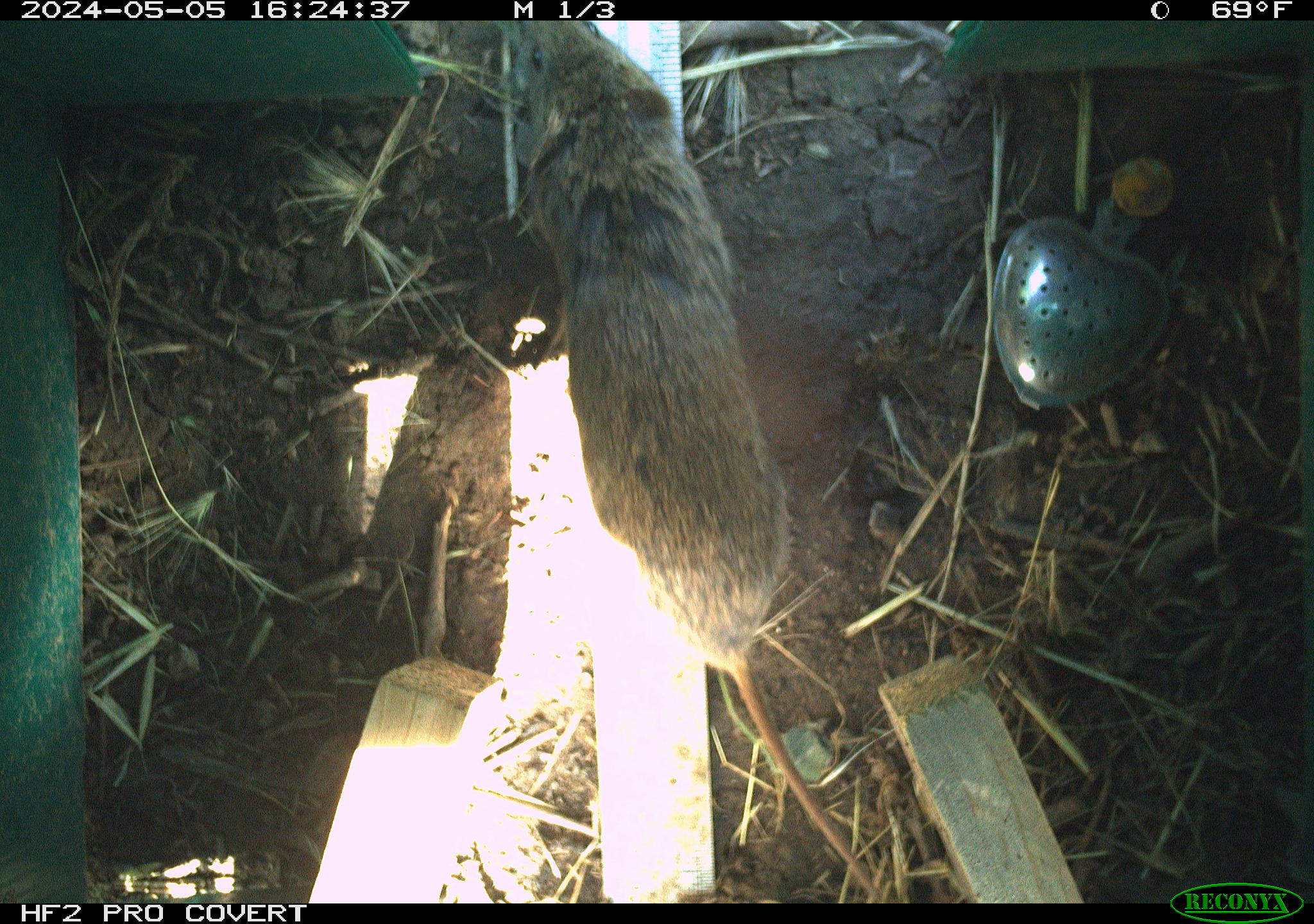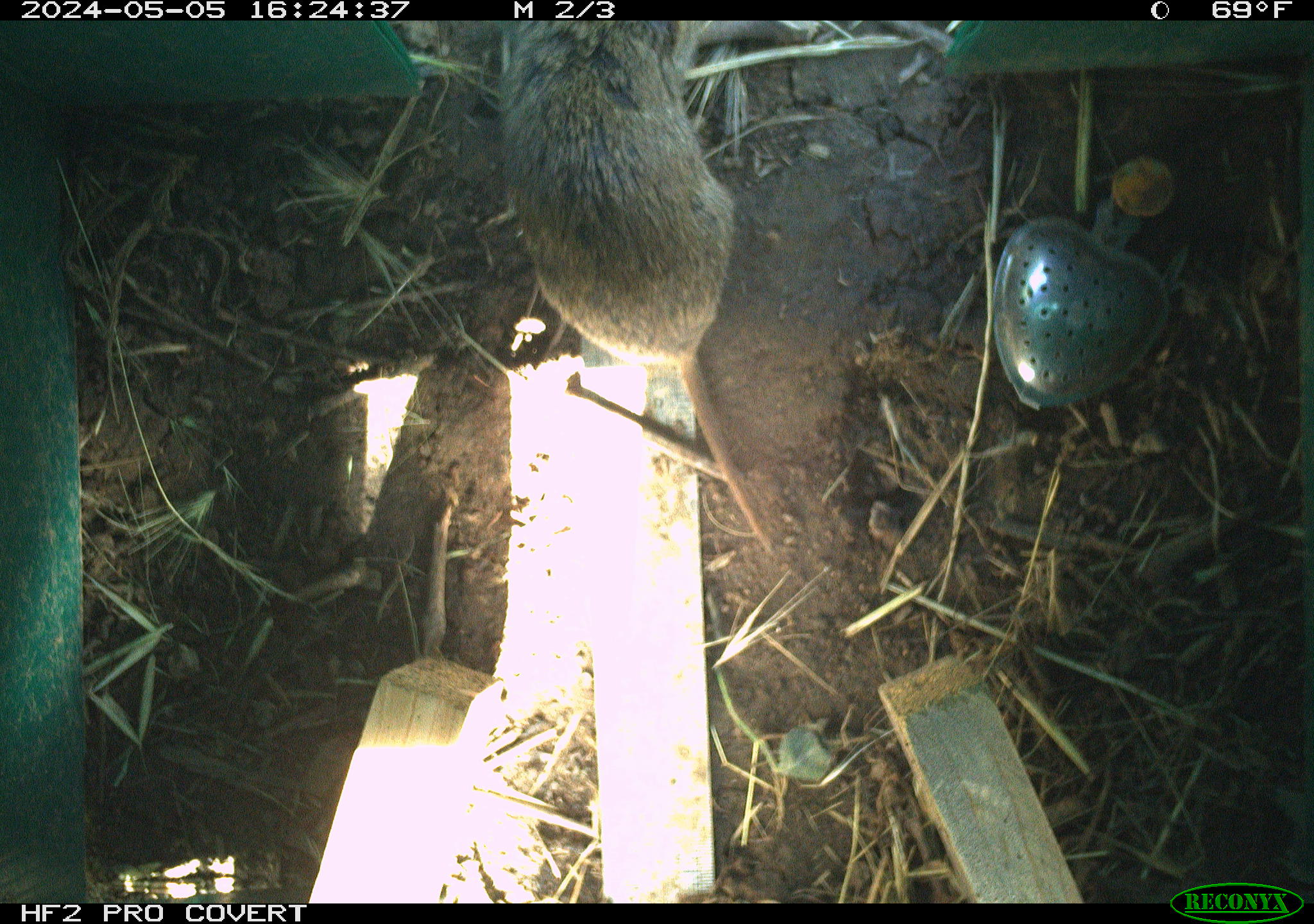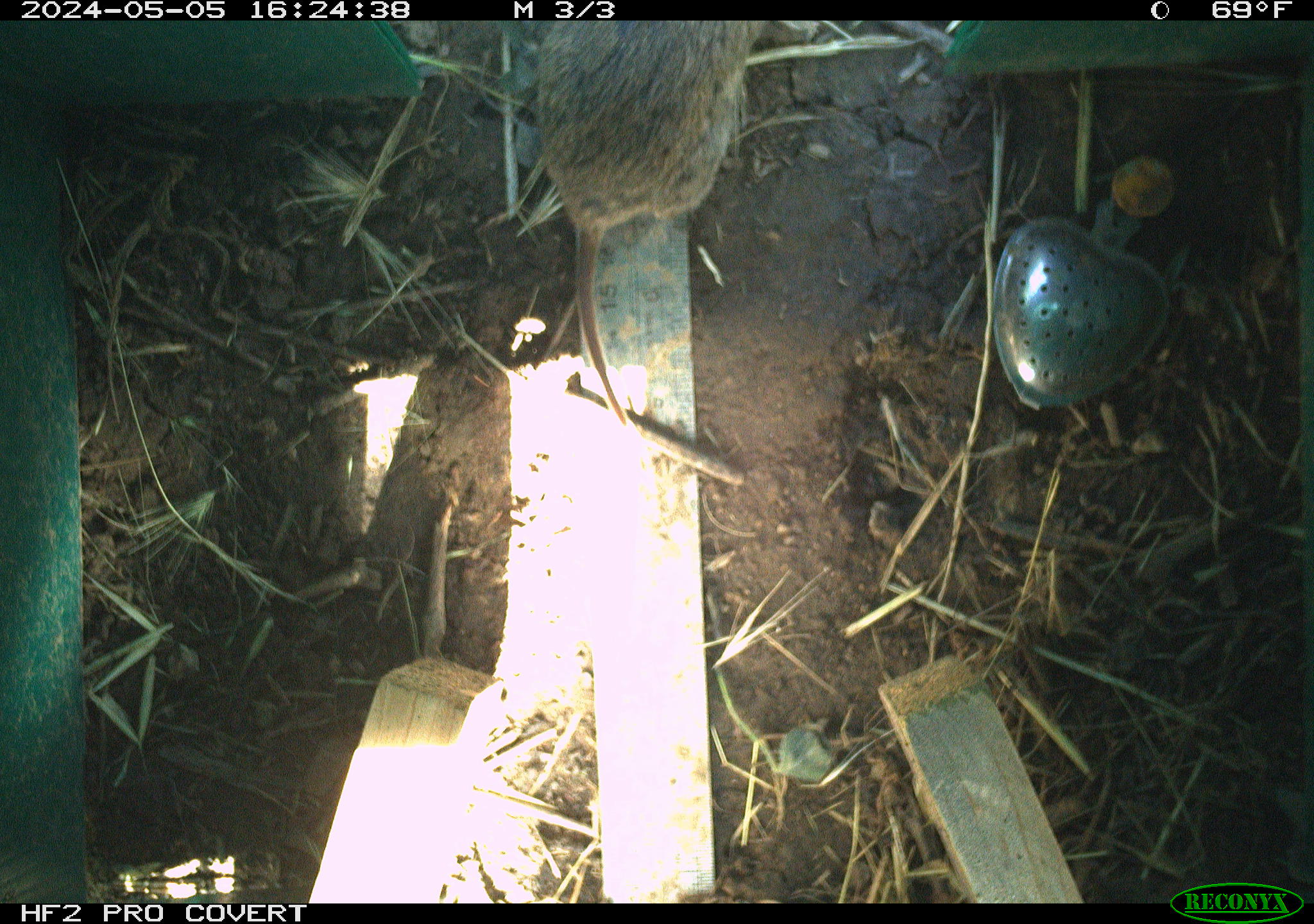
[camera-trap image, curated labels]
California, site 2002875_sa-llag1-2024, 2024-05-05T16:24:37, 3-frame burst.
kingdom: Animalia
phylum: Chordata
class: Mammalia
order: Rodentia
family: Cricetidae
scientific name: Arvicolinae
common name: voles, lemmings, and muskrats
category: arvicolinae subfamily